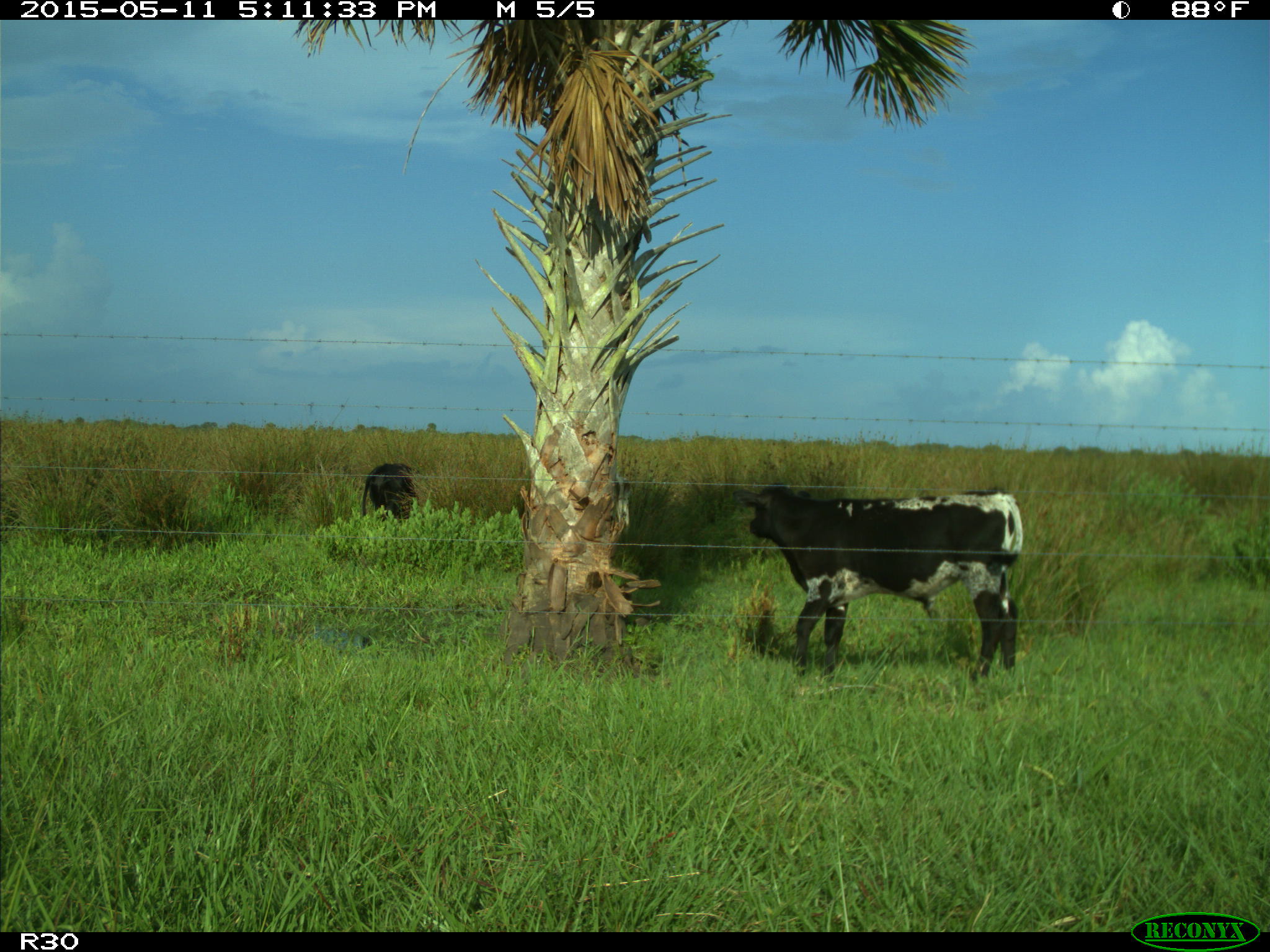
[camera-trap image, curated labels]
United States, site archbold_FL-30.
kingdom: Animalia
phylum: Chordata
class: Mammalia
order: Artiodactyla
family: Bovidae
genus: Bos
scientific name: Bos taurus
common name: domestic cow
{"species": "Bos taurus (domestic cow)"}